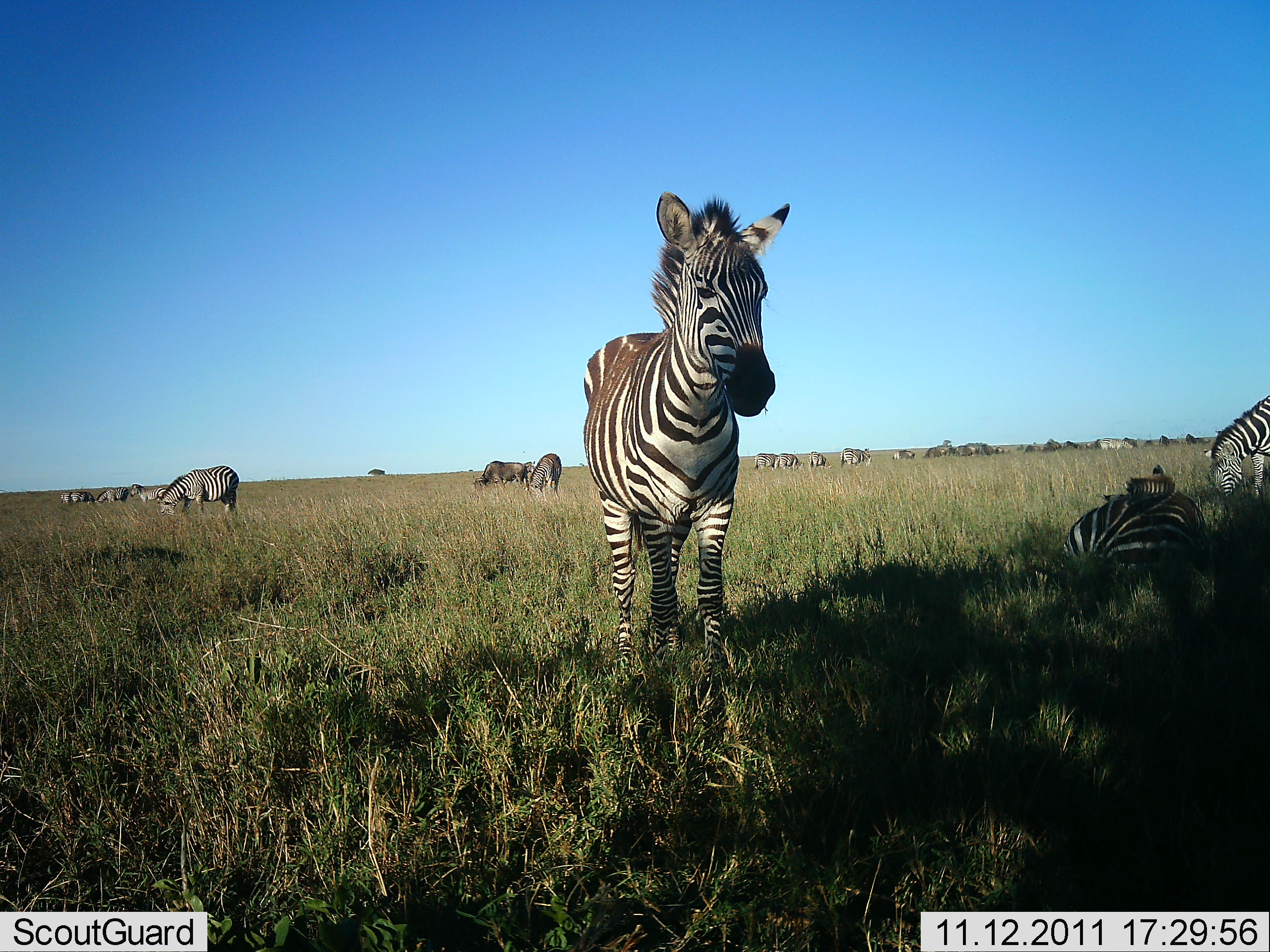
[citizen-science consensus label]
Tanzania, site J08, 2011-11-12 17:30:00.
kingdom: Animalia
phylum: Chordata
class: Mammalia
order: Perissodactyla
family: Equidae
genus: Equus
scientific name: Equus quagga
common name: plains zebra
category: zebra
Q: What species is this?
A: Zebra (plains zebra) (Equus quagga).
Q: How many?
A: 11-50.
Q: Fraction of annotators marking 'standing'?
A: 83%.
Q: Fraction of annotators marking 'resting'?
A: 67%.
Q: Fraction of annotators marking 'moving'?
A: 11%.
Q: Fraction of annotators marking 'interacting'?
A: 11%.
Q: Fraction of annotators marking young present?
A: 0%.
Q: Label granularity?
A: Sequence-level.